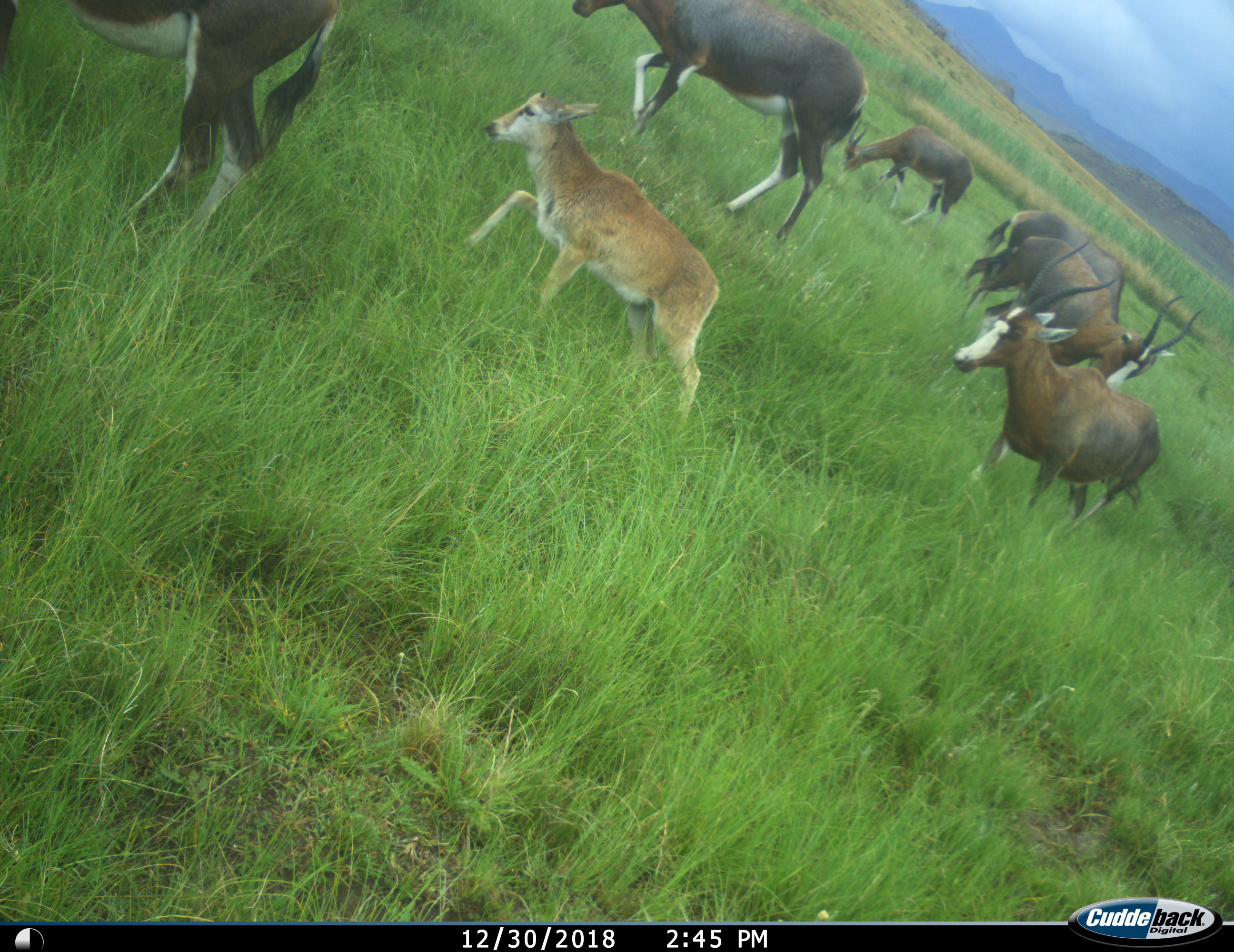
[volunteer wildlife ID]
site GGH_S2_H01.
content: unidentified animal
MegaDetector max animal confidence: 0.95